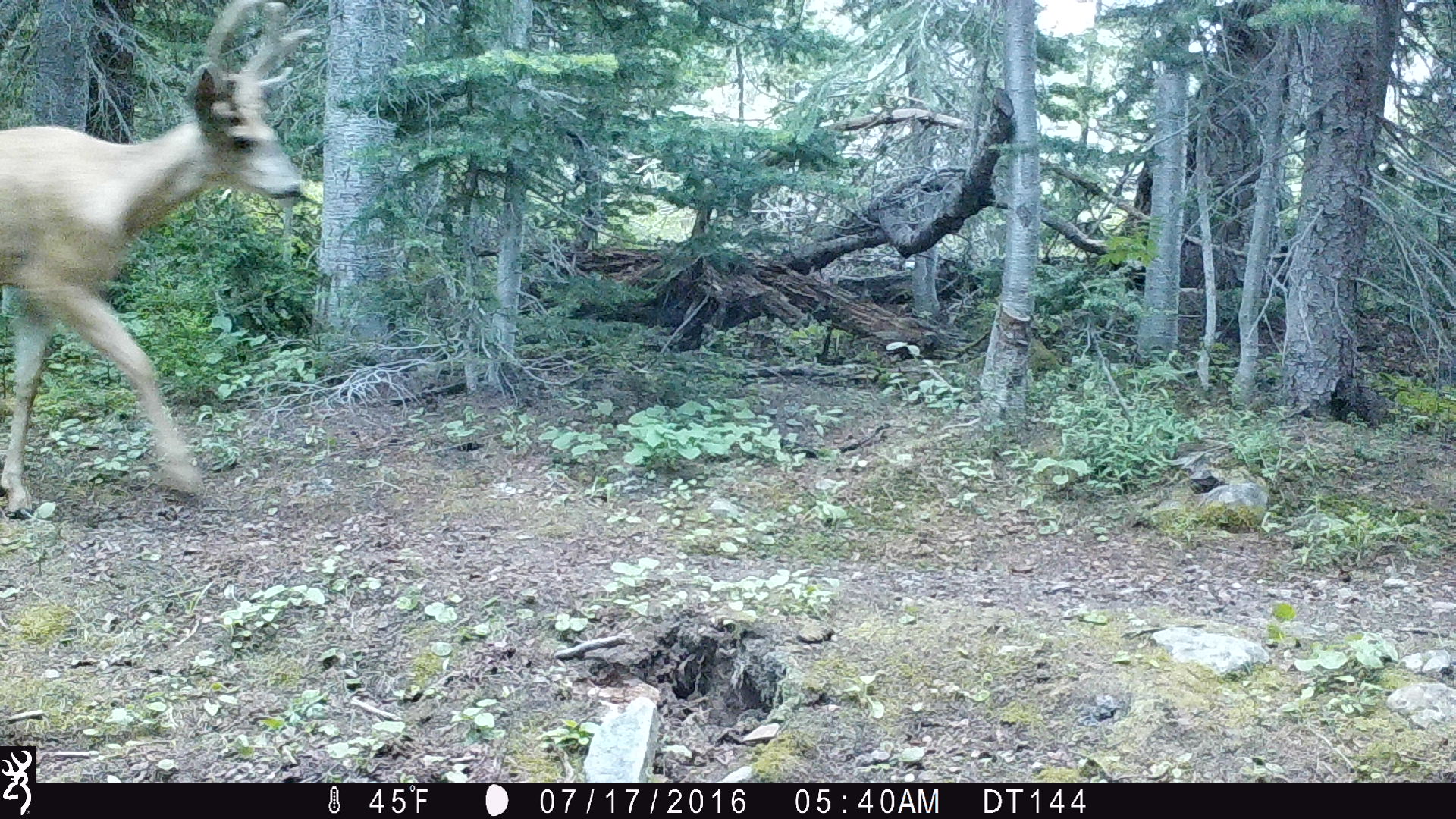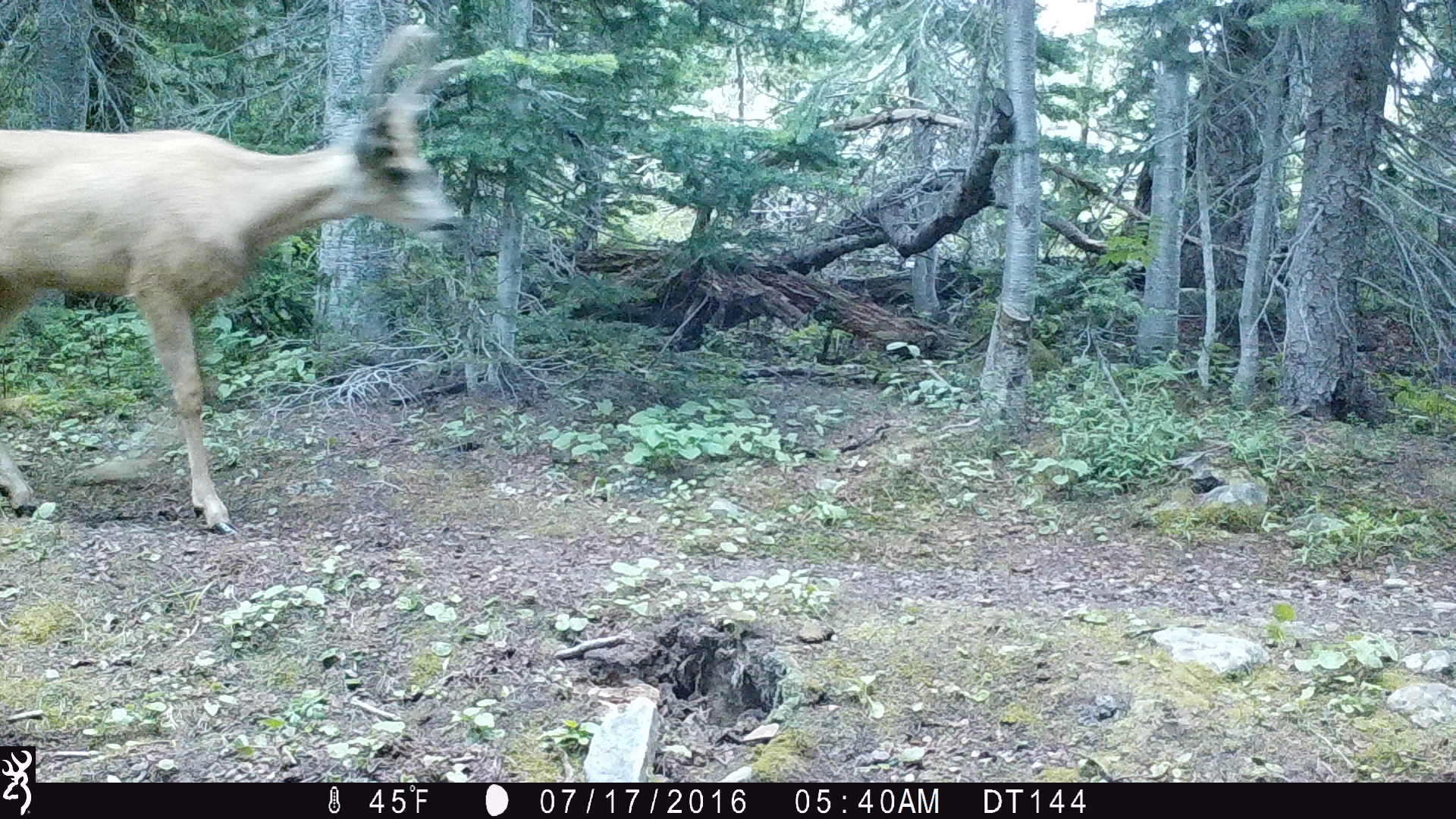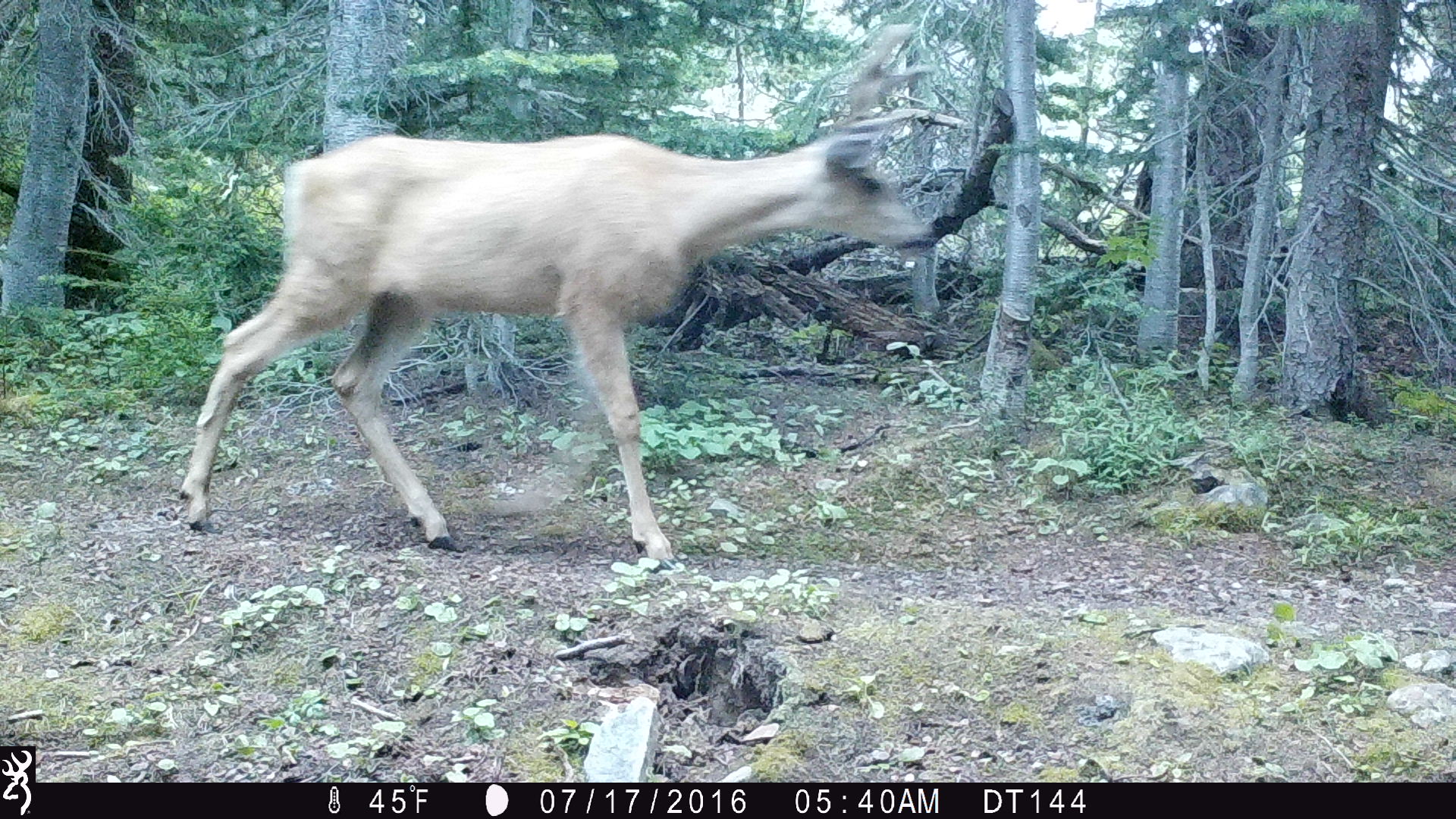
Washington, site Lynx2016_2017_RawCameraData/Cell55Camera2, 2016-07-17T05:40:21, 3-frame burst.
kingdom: Animalia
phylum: Chordata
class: Mammalia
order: Artiodactyla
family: Cervidae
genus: Odocoileus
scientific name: Odocoileus hemionus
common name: mule deer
Odocoileus hemionus (mule deer). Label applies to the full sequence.